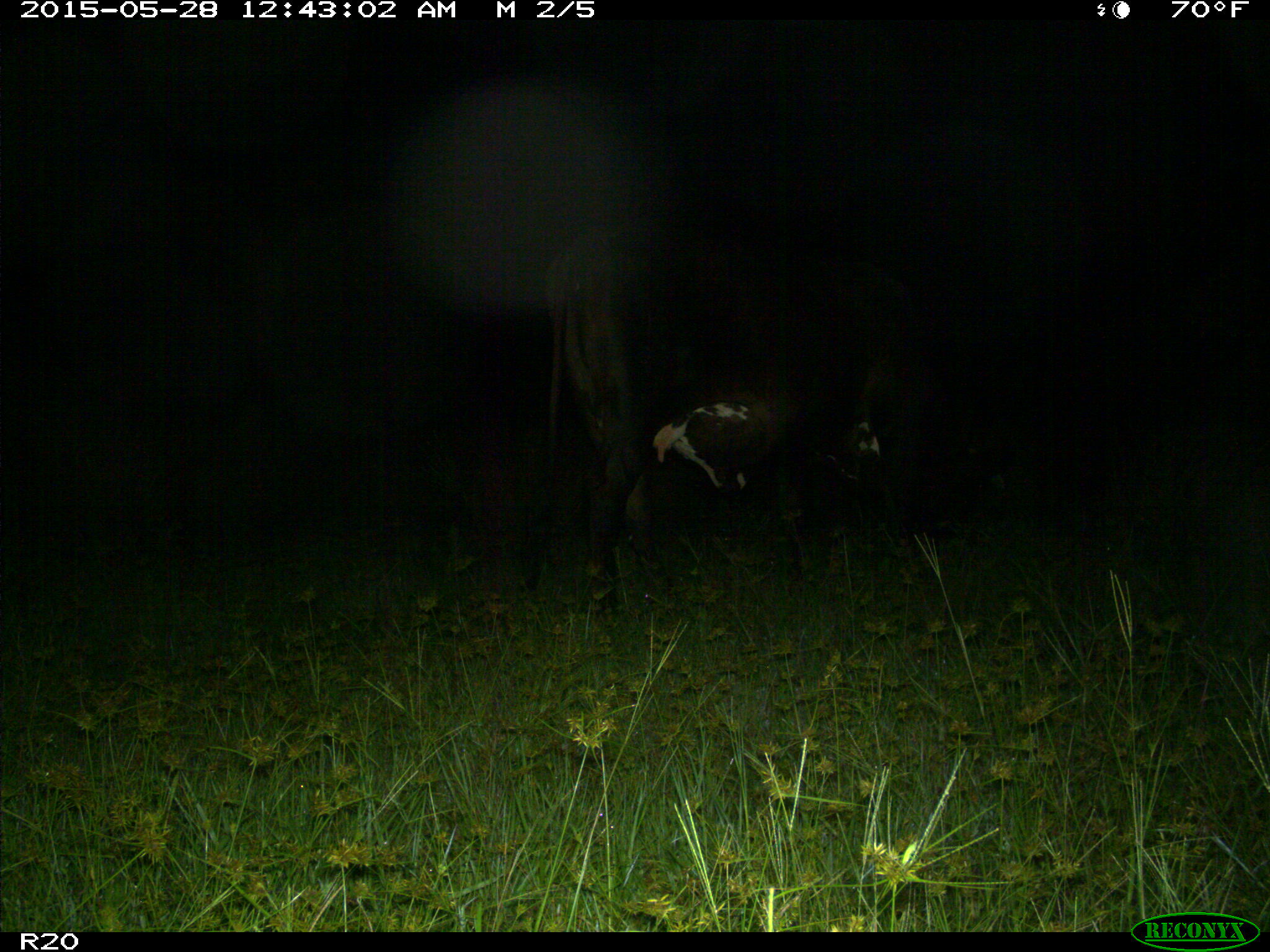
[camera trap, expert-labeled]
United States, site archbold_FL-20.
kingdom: Animalia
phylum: Chordata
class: Mammalia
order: Artiodactyla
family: Bovidae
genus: Bos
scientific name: Bos taurus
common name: domestic cow